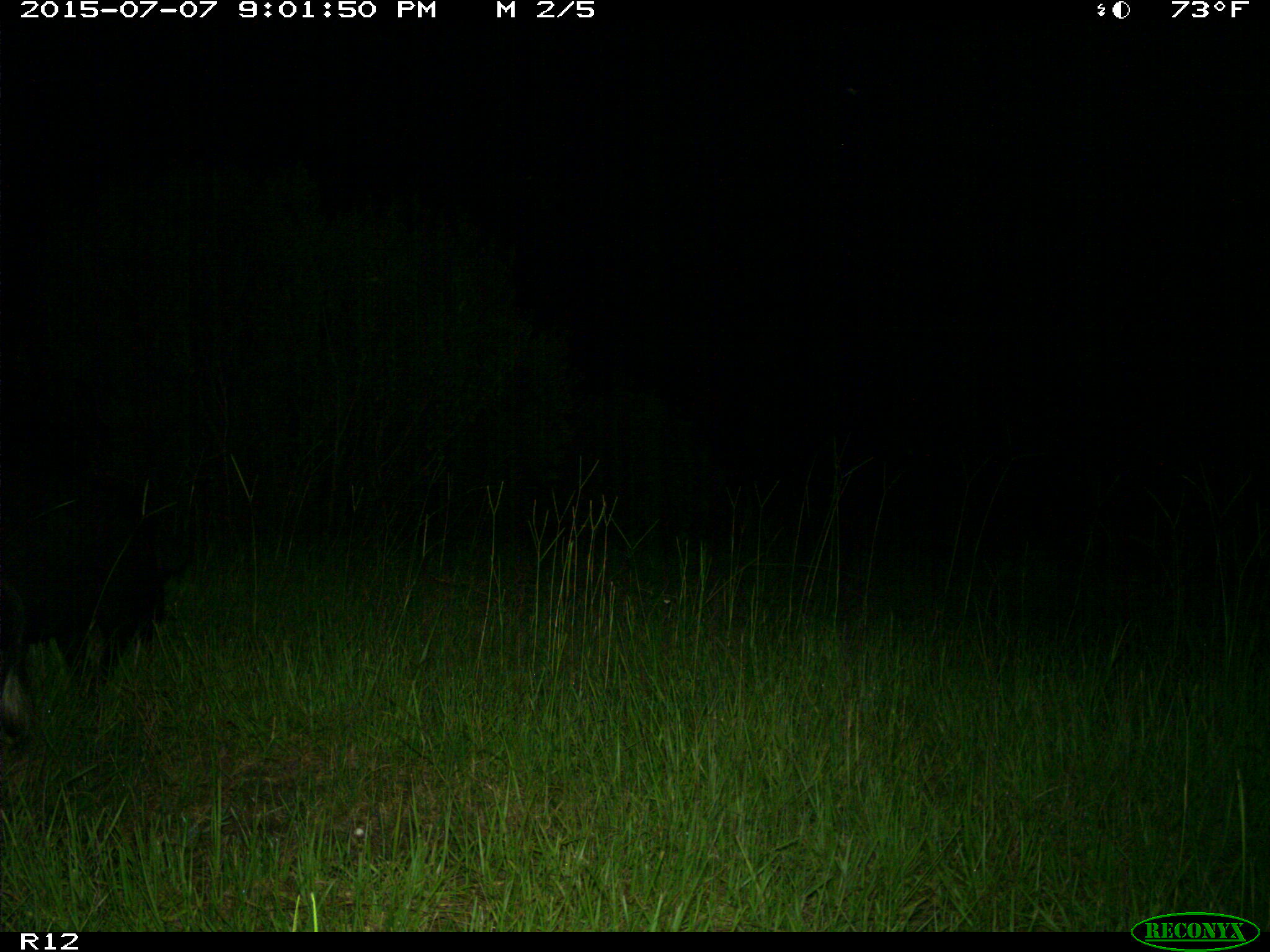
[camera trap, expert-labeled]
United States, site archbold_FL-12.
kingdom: Animalia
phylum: Chordata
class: Mammalia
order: Artiodactyla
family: Suidae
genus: Sus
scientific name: Sus scrofa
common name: wild boar